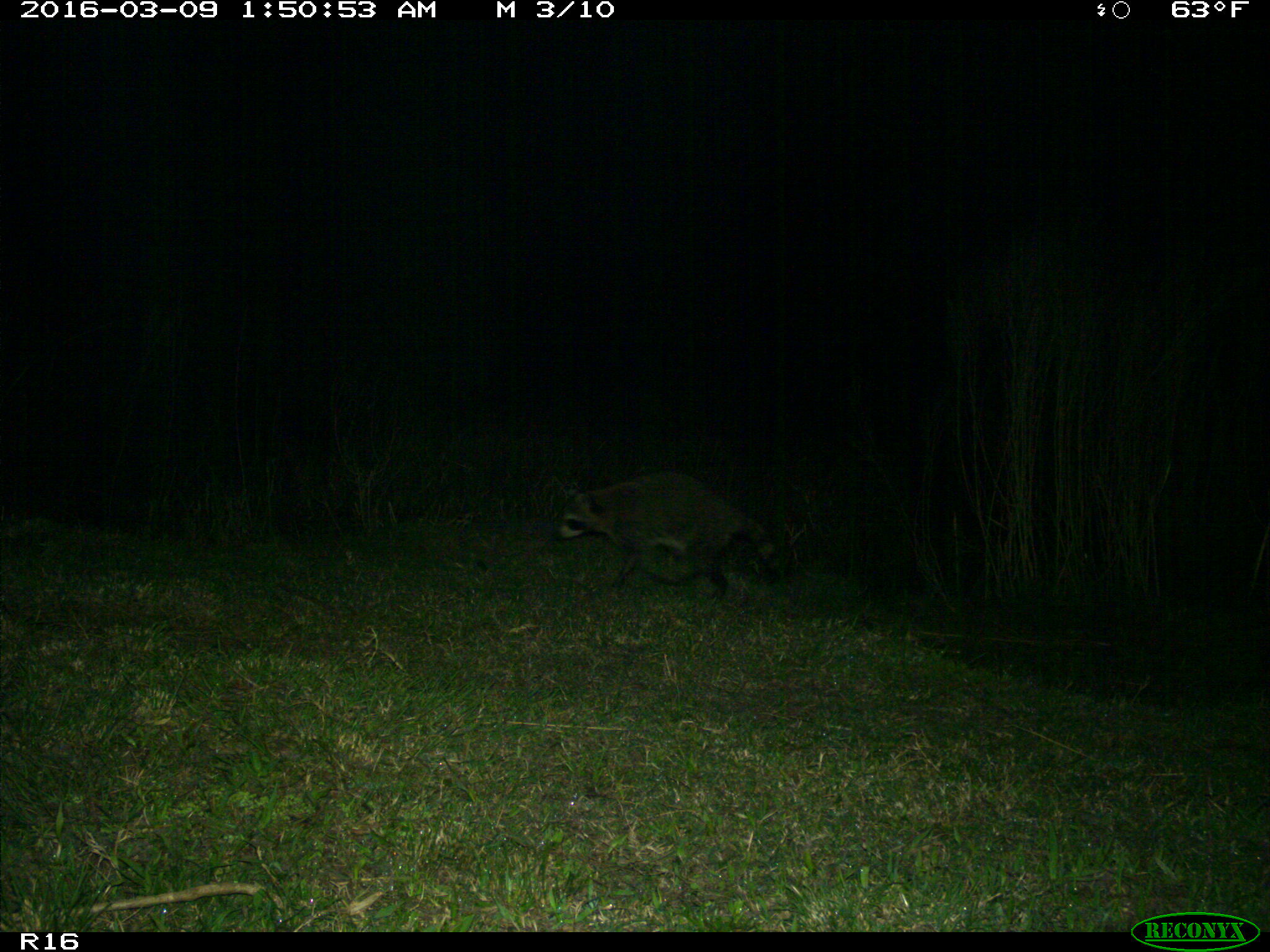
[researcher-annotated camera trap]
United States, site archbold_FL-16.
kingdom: Animalia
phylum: Chordata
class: Mammalia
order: Carnivora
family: Procyonidae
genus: Procyon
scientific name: Procyon lotor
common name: common raccoon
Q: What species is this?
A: Procyon lotor (common raccoon).